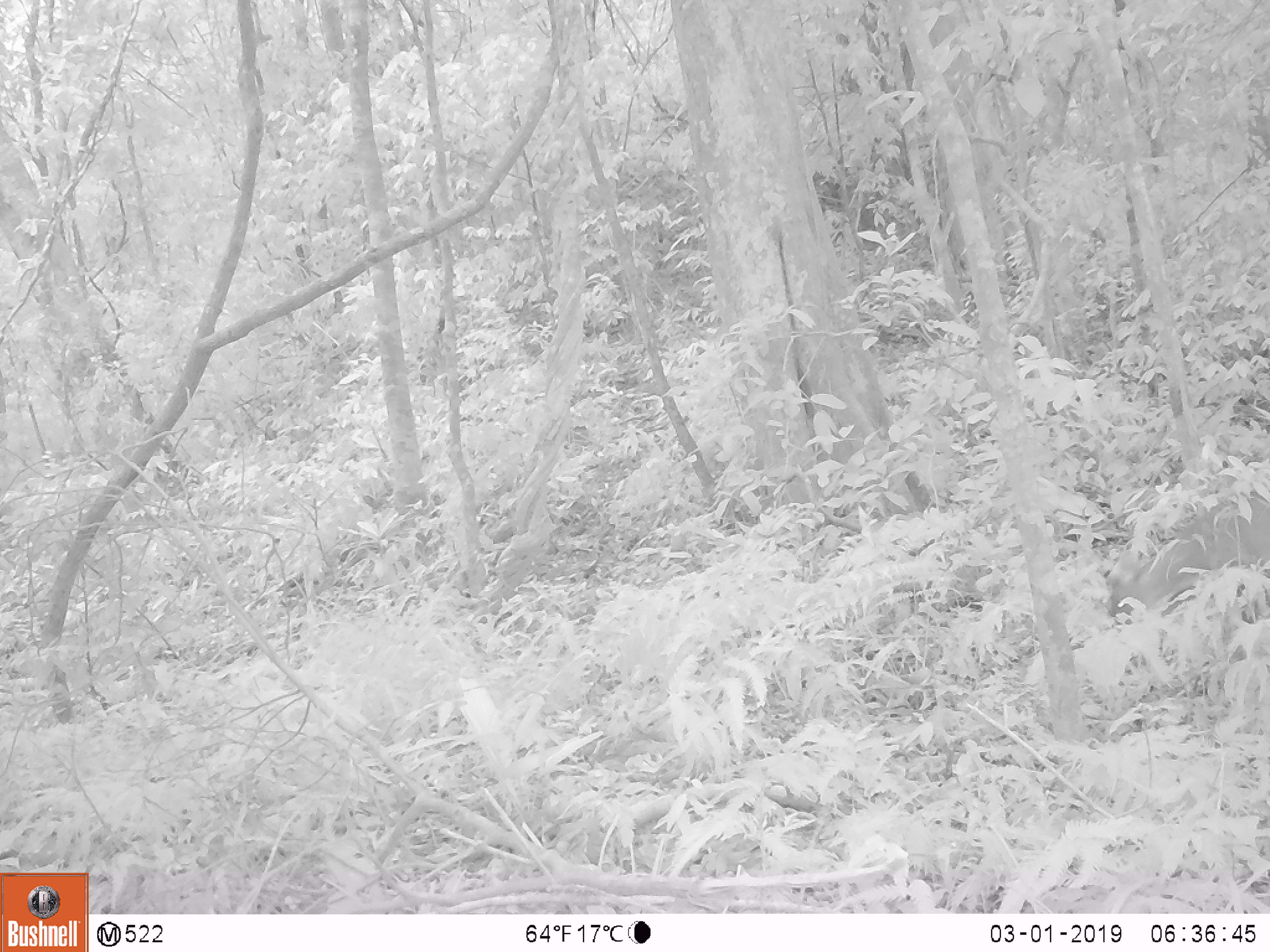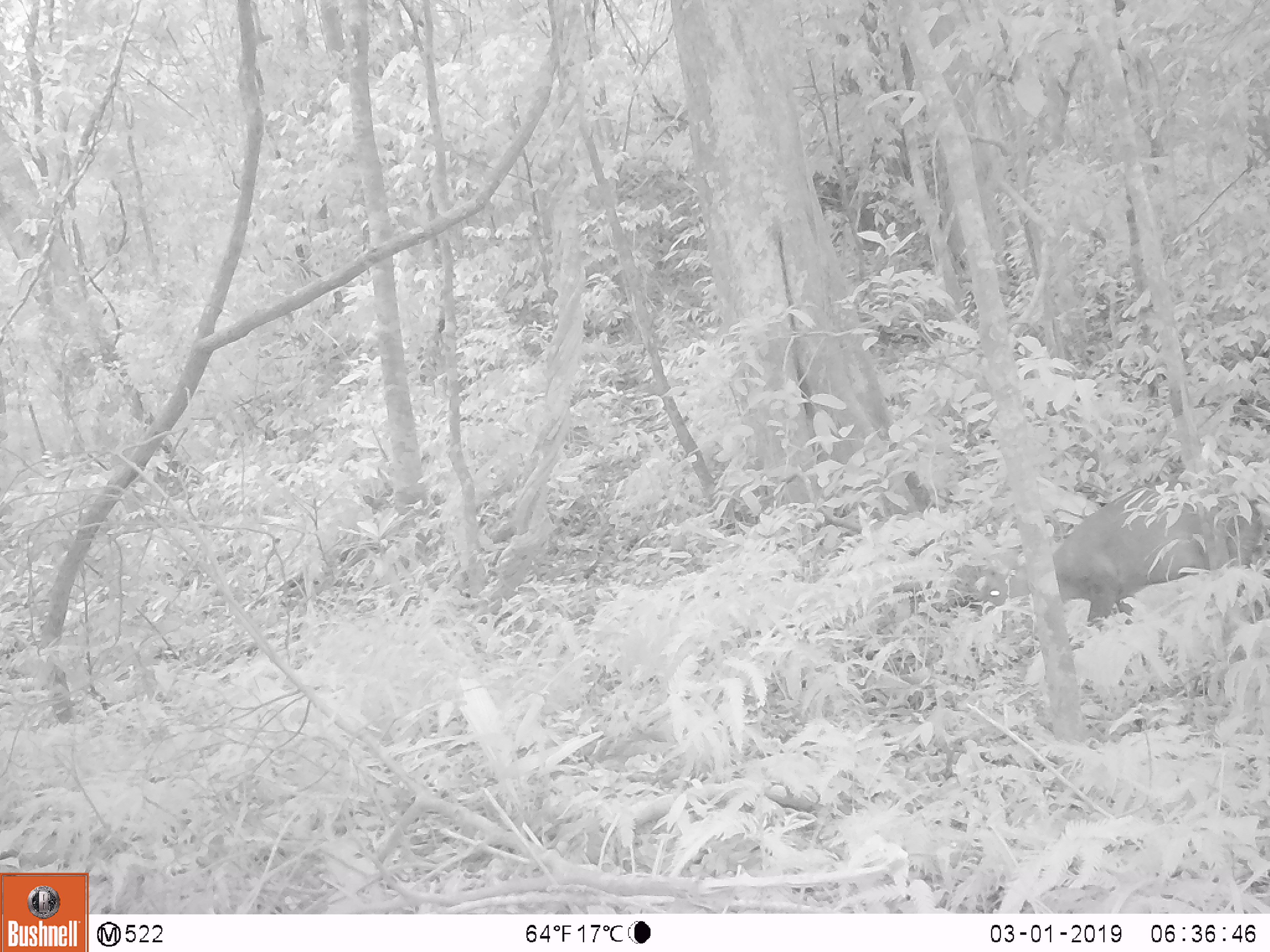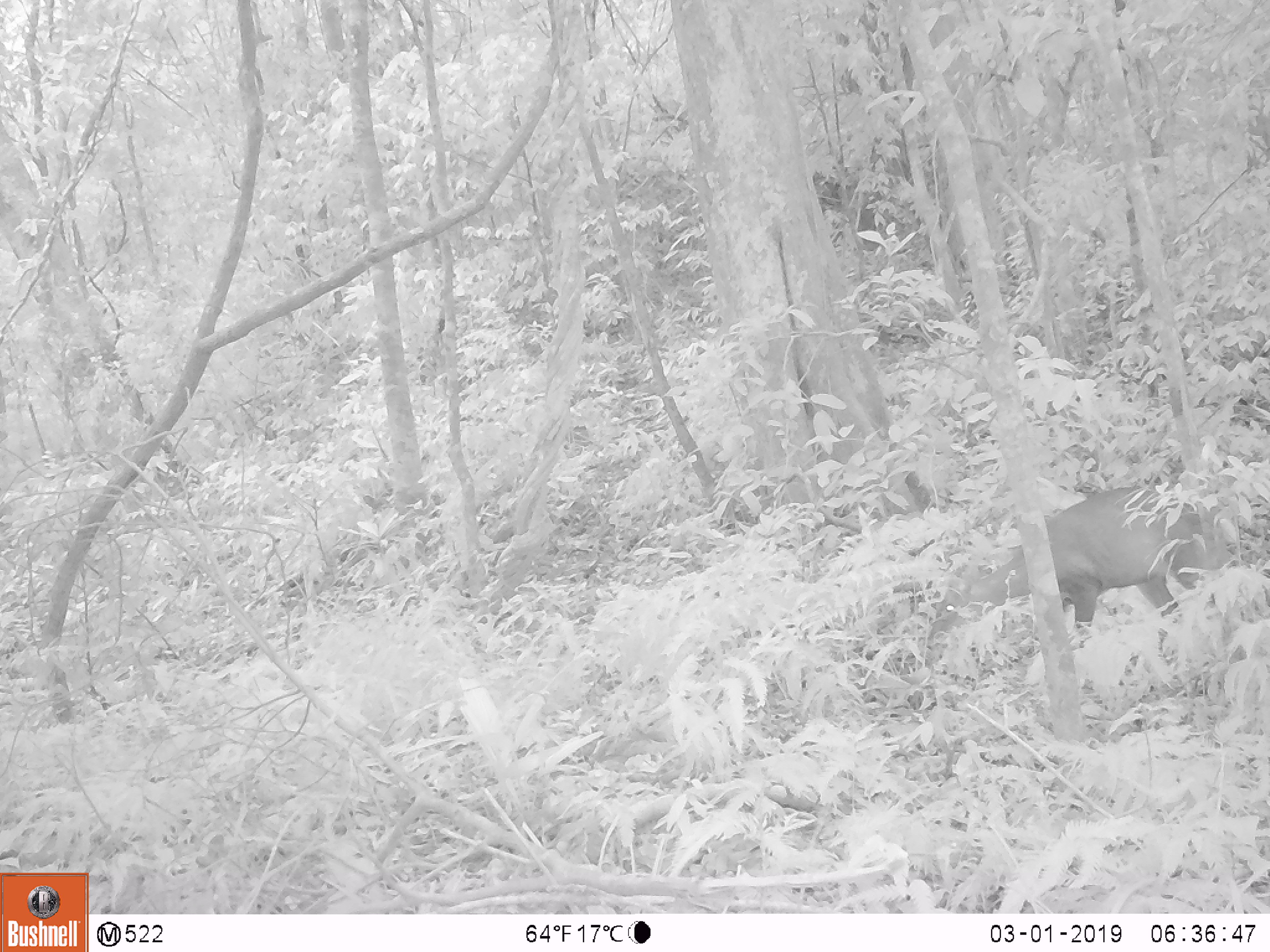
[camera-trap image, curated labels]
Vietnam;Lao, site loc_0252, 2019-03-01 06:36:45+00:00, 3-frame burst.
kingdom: Animalia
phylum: Chordata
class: Mammalia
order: Artiodactyla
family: Cervidae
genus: Muntiacus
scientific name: Muntiacus rooseveltorum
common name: roosevelt's muntjac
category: roosevelts muntjac group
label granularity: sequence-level